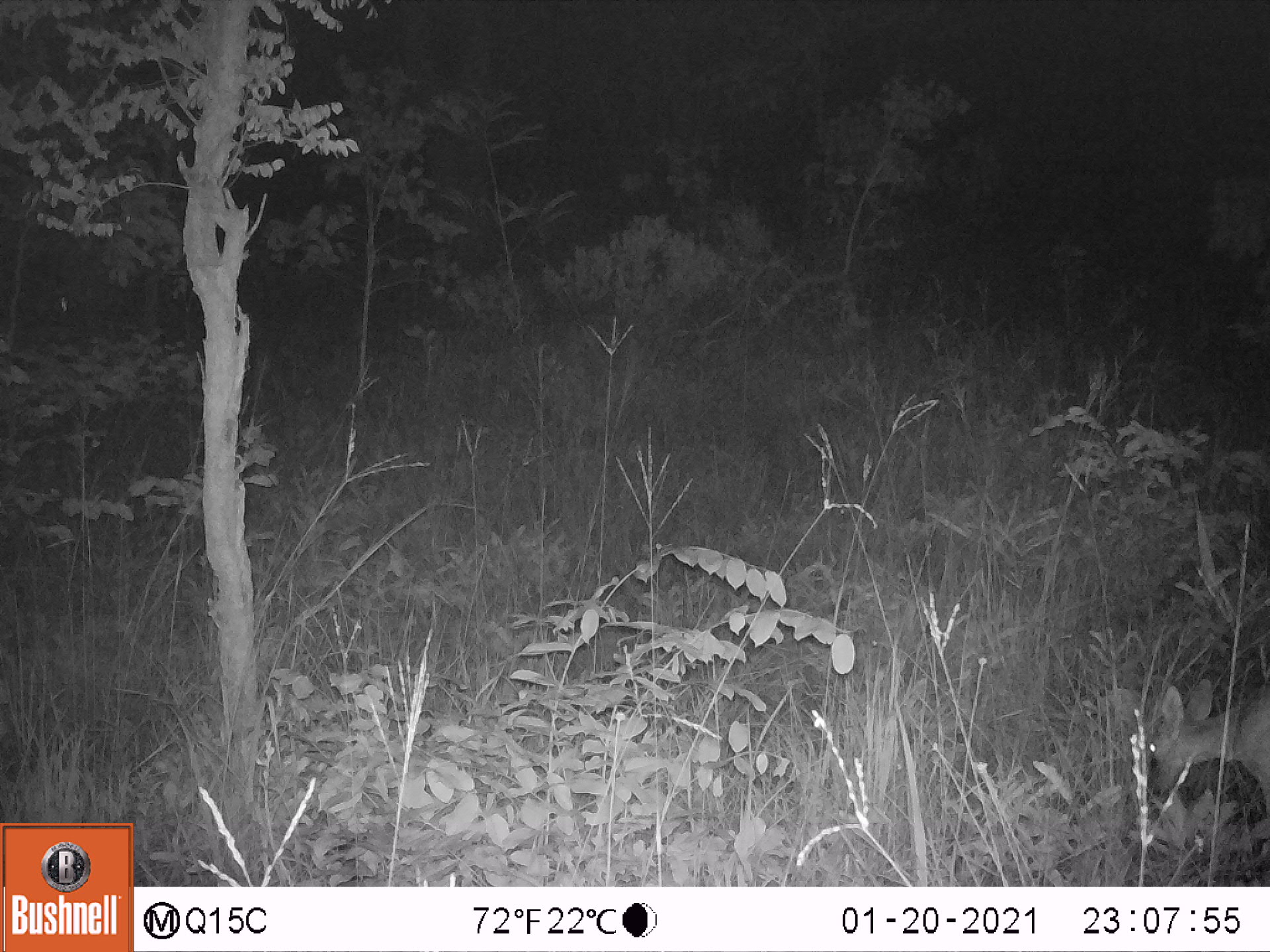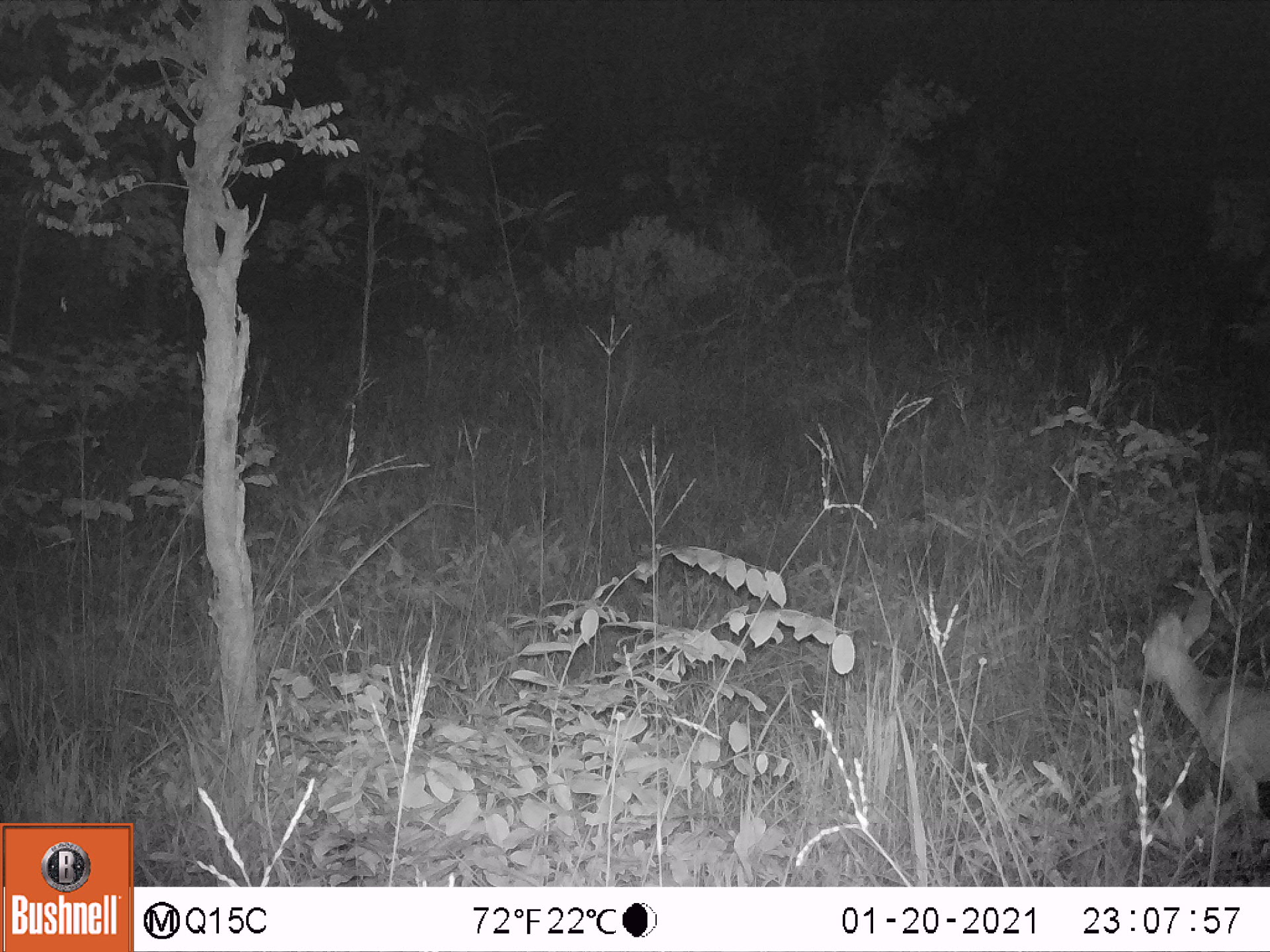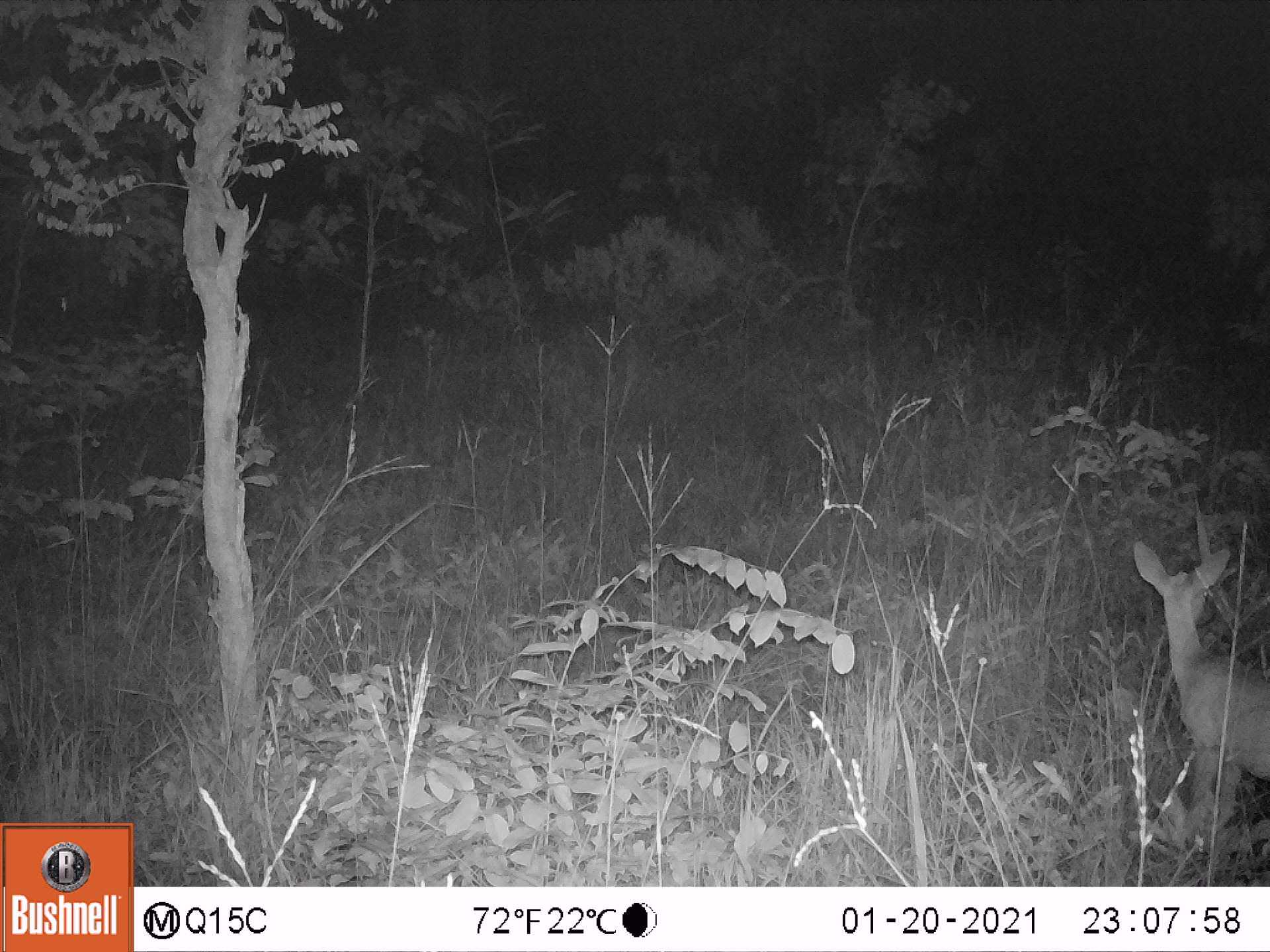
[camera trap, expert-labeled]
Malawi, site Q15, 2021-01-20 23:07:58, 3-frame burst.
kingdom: Animalia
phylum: Chordata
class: Mammalia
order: Artiodactyla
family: Bovidae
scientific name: Antilopinae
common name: small antelope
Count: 1.